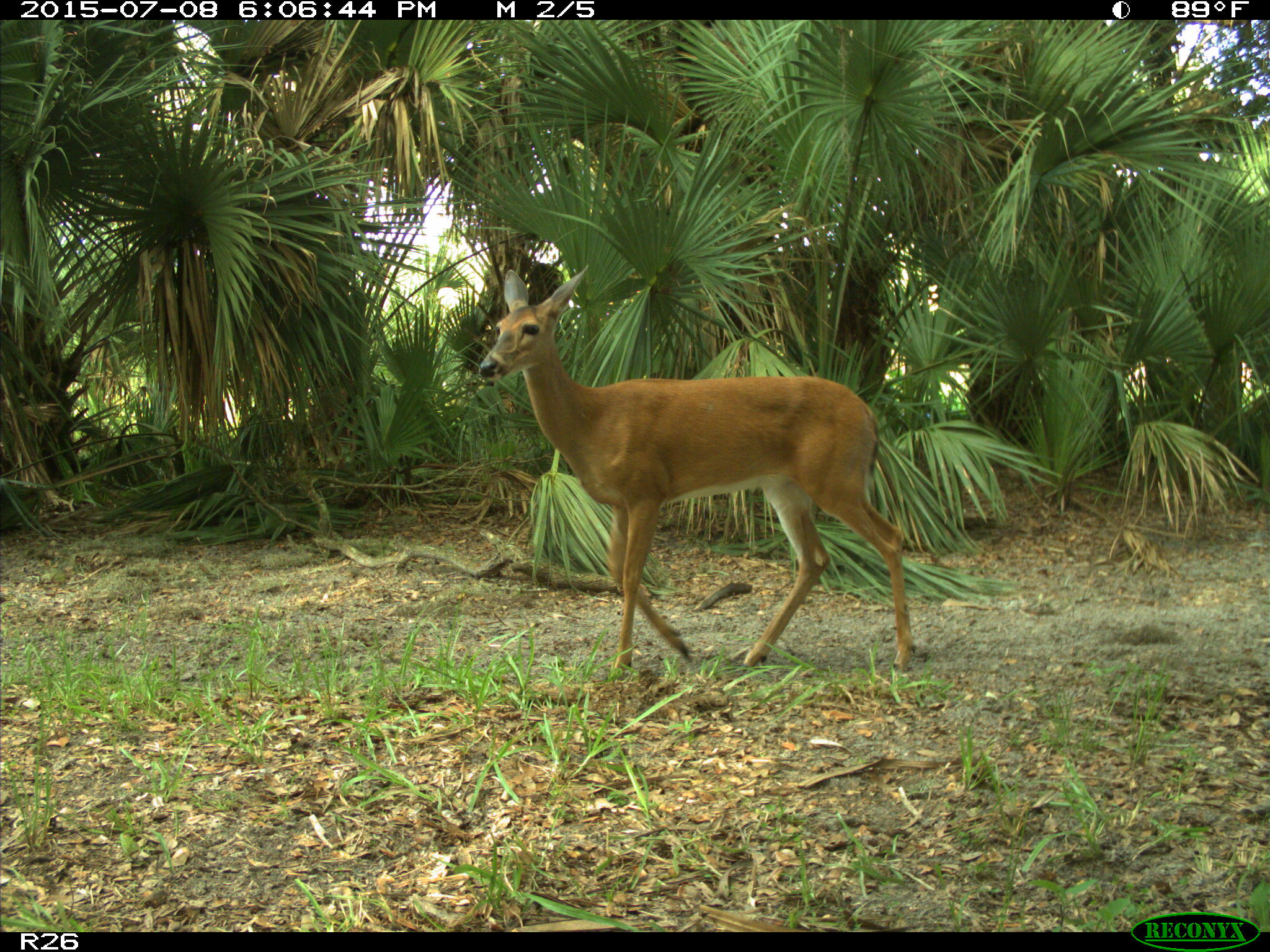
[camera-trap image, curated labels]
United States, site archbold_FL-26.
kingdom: Animalia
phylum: Chordata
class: Mammalia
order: Artiodactyla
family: Cervidae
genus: Odocoileus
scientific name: Odocoileus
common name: deer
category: unidentified deer